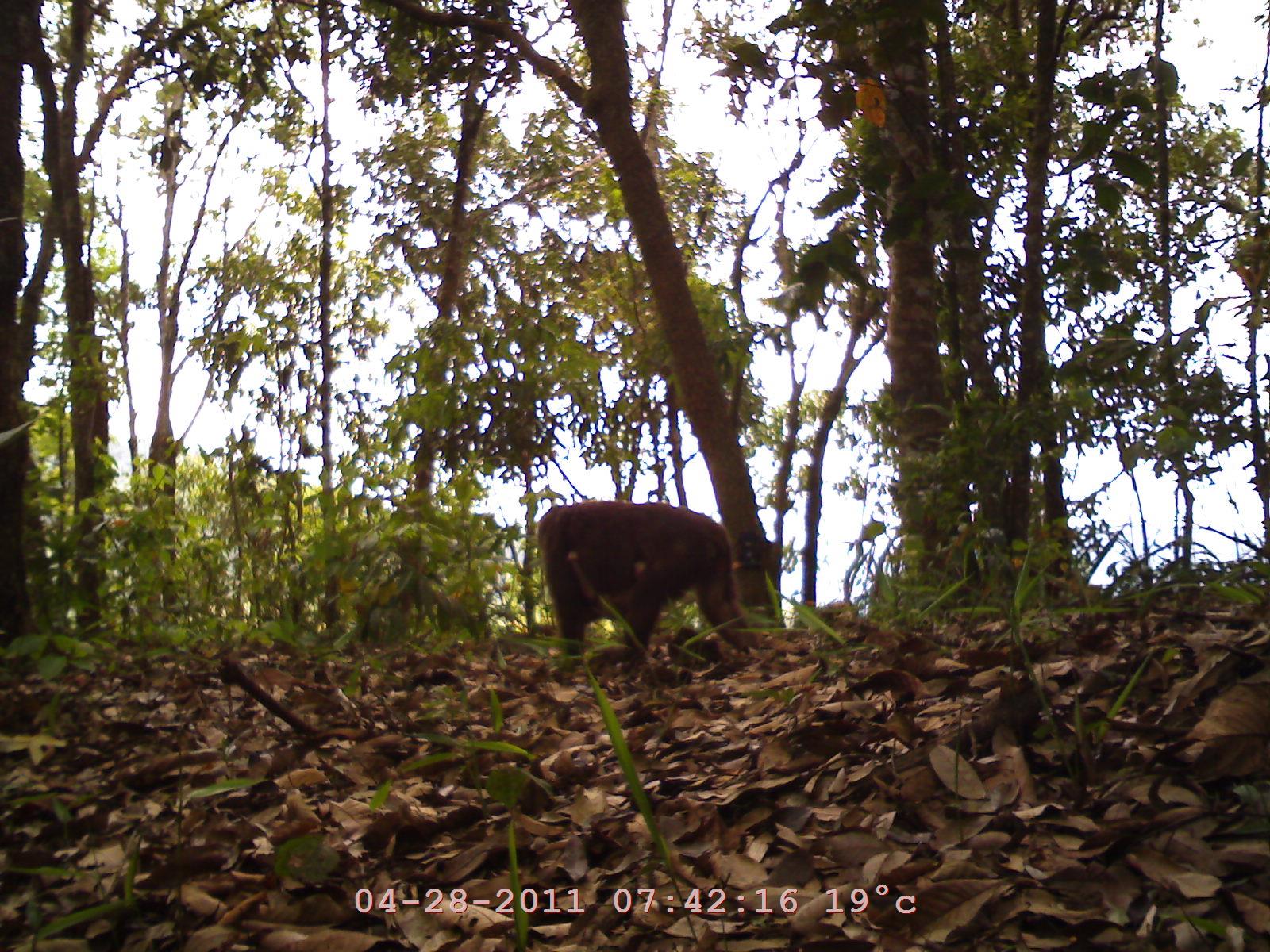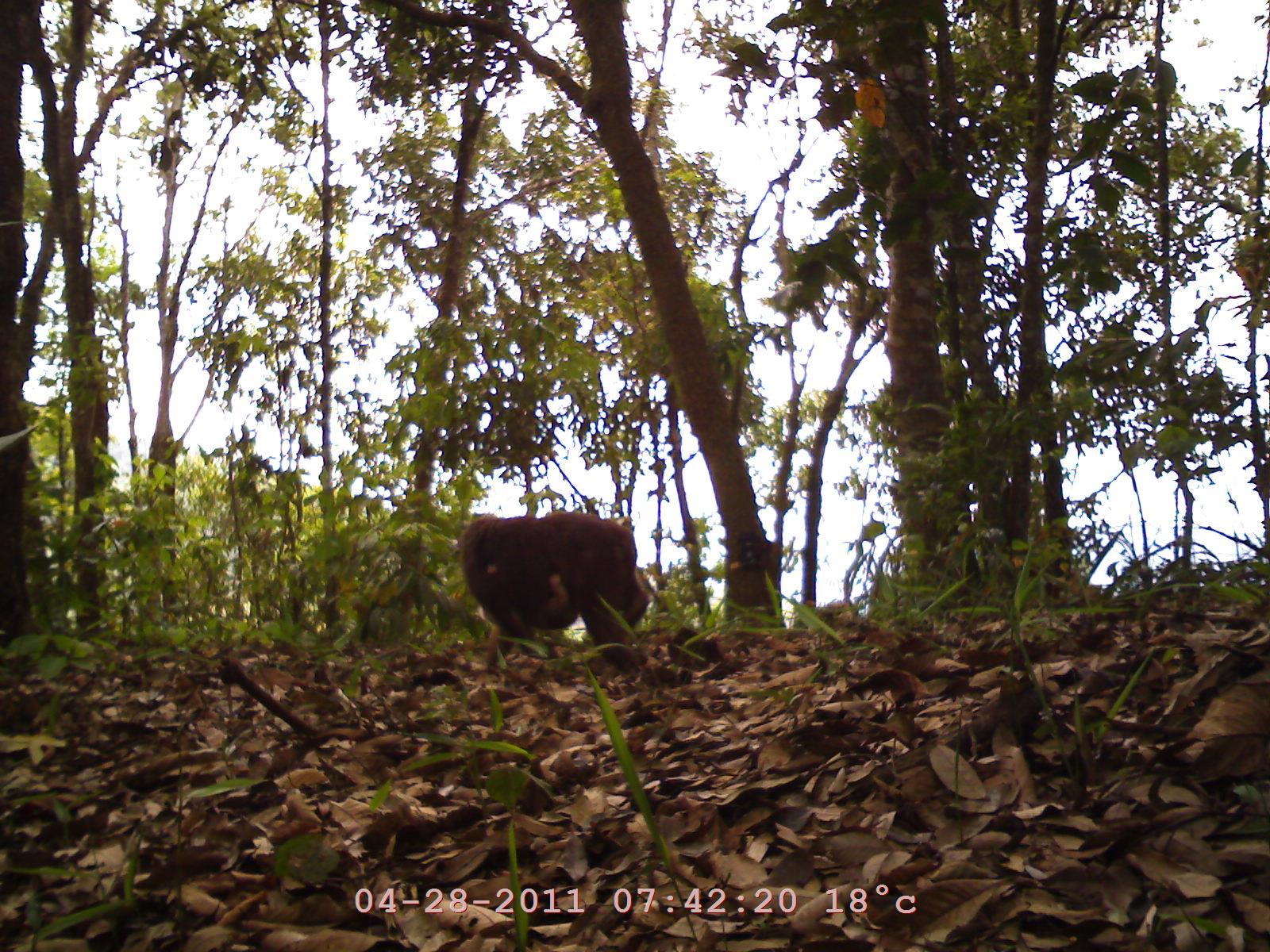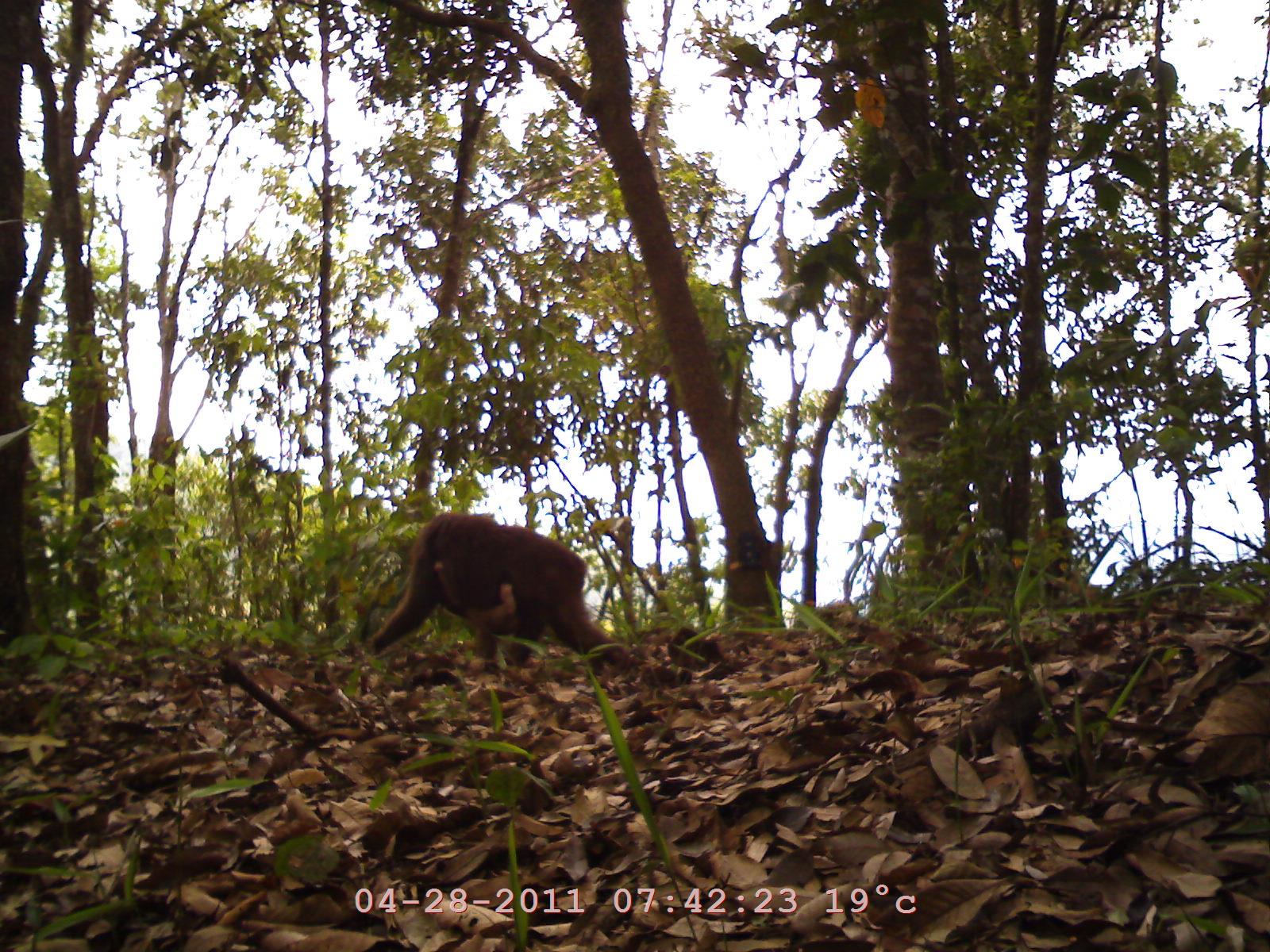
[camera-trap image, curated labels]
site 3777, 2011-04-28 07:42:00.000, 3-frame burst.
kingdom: Animalia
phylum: Chordata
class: Mammalia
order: Primates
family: Cercopithecidae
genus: Macaca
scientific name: Macaca arctoides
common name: stump-tailed macaque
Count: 2.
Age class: adult.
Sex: female.